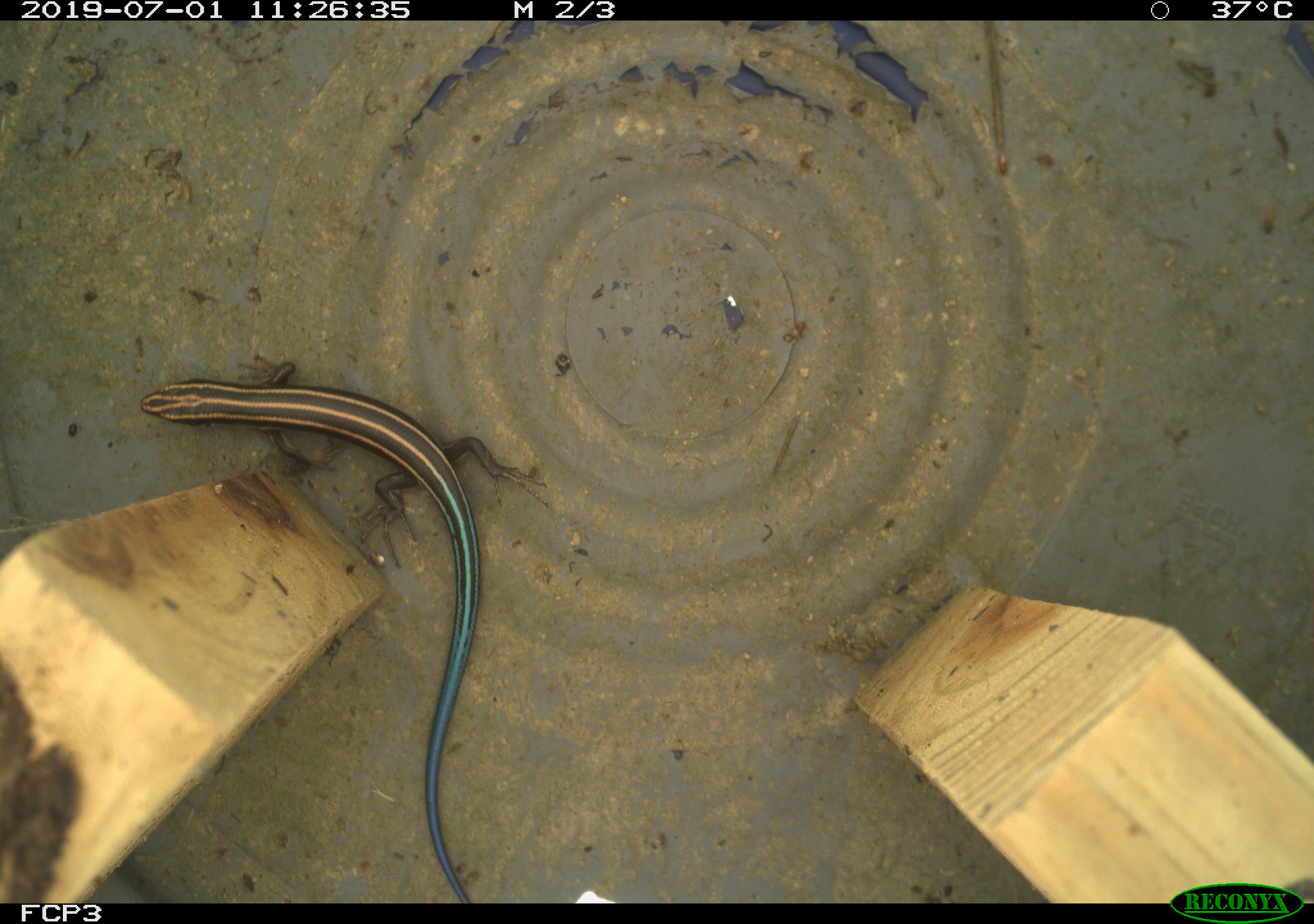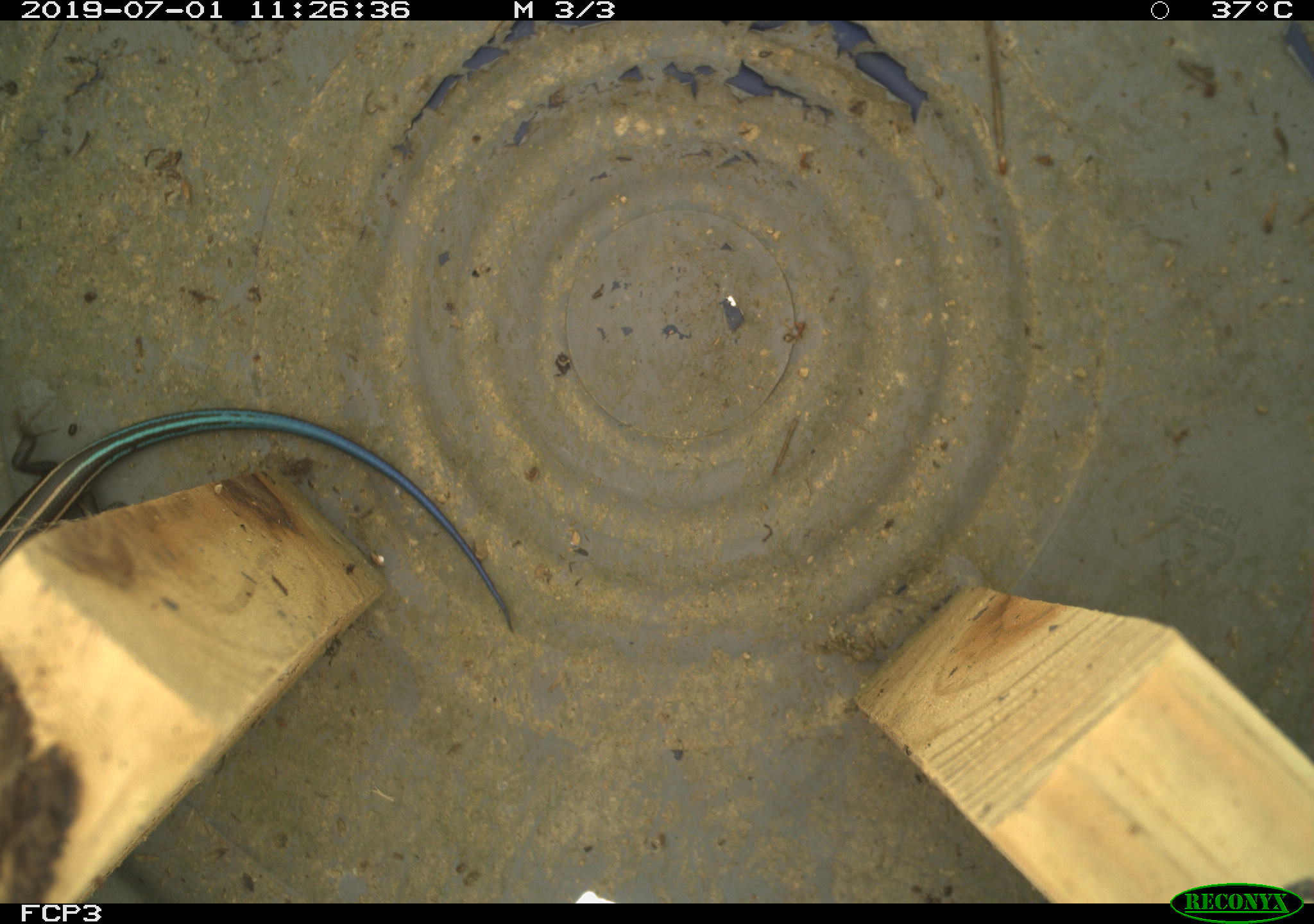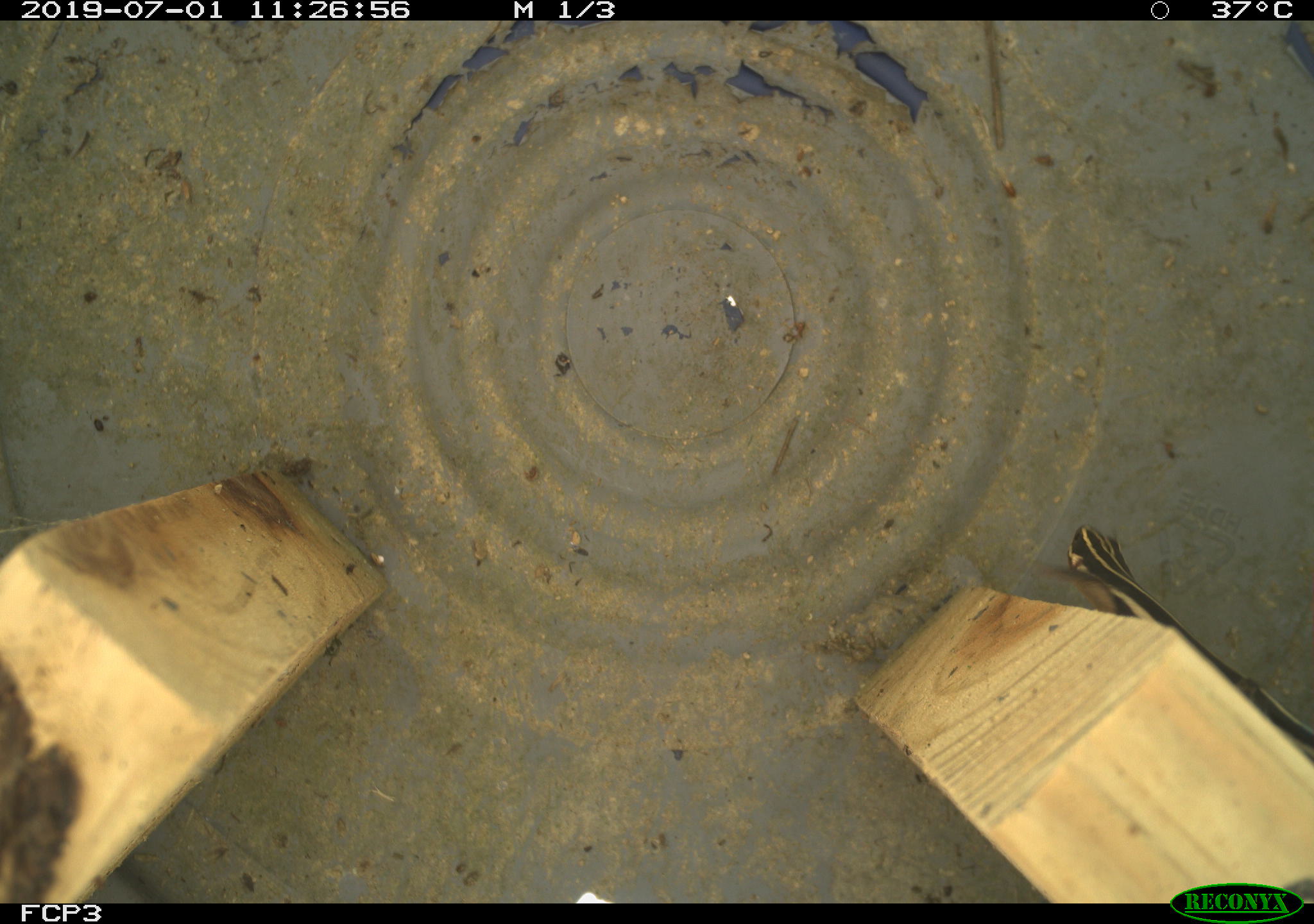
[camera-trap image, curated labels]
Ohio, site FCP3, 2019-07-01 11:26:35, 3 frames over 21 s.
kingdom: Animalia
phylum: Chordata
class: Reptilia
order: Squamata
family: Scincidae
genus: Plestiodon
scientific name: Plestiodon fasciatus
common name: common five-lined skink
Common five-lined skink (Plestiodon fasciatus).